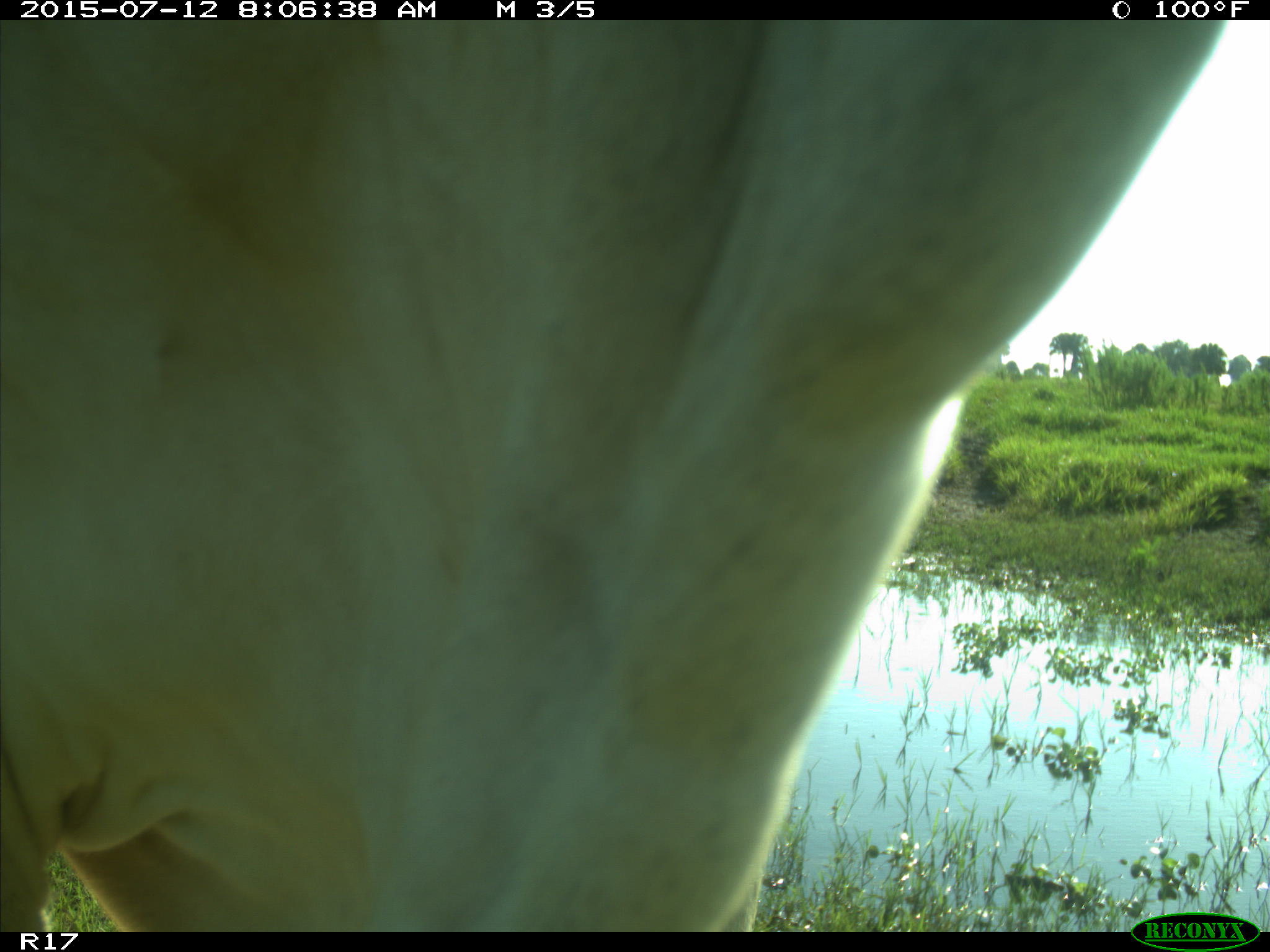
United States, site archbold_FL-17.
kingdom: Animalia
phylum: Chordata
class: Mammalia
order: Artiodactyla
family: Bovidae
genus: Bos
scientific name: Bos taurus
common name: domestic cow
Bos taurus (domestic cow).